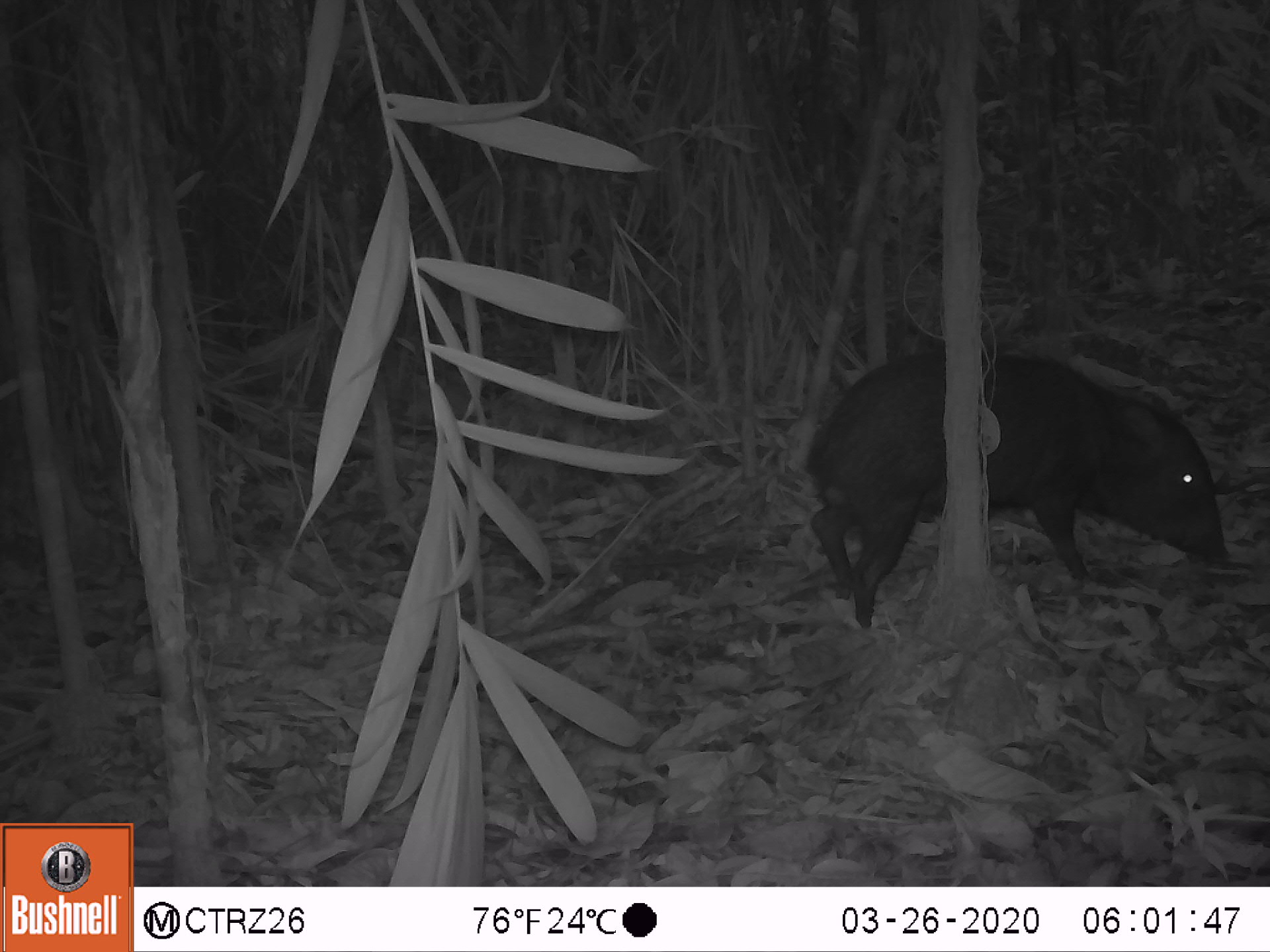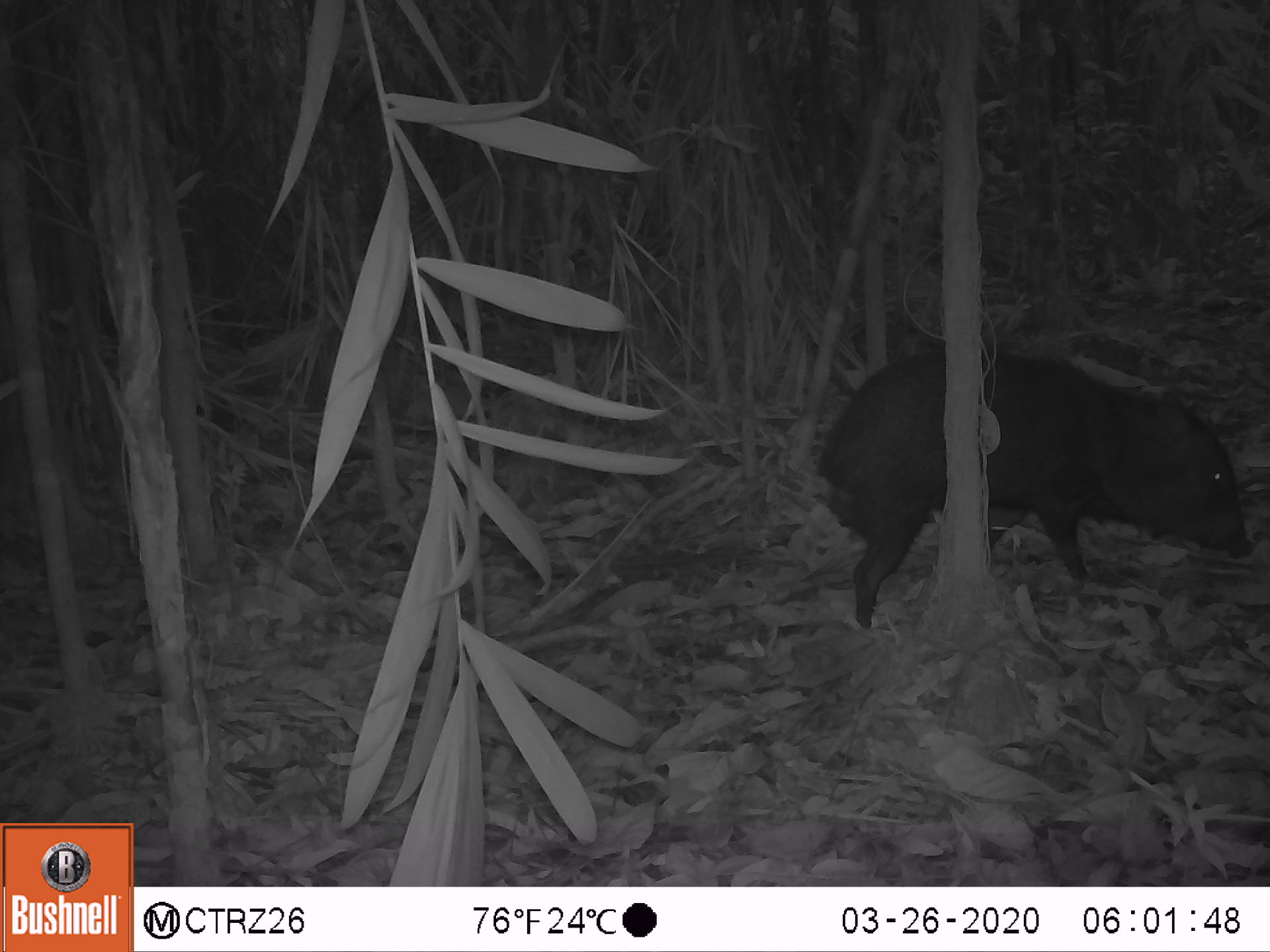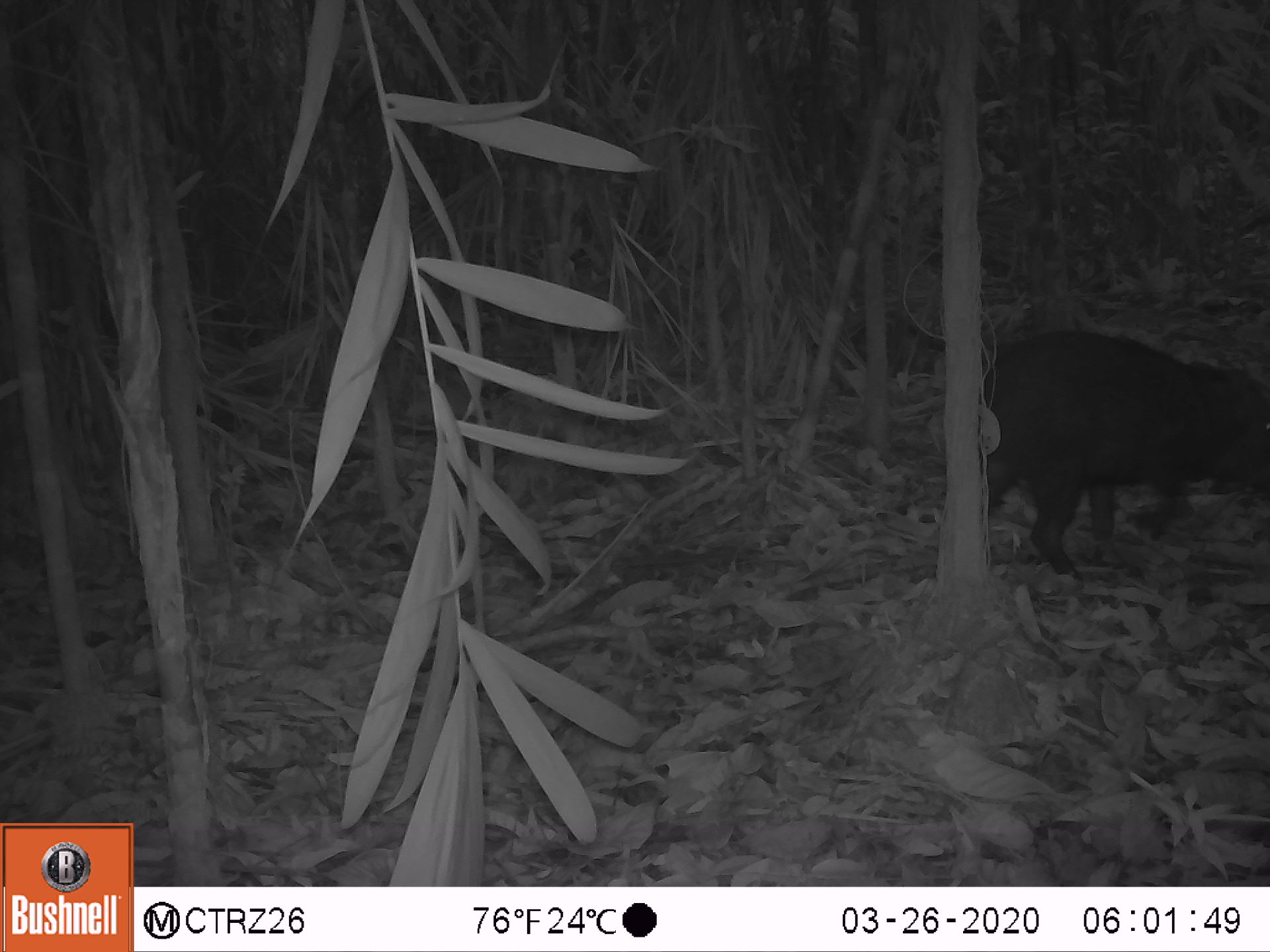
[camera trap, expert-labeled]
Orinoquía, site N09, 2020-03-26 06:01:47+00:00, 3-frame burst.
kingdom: Animalia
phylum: Chordata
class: Mammalia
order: Artiodactyla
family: Tayassuidae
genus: Pecari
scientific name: Pecari tajacu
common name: collared peccary